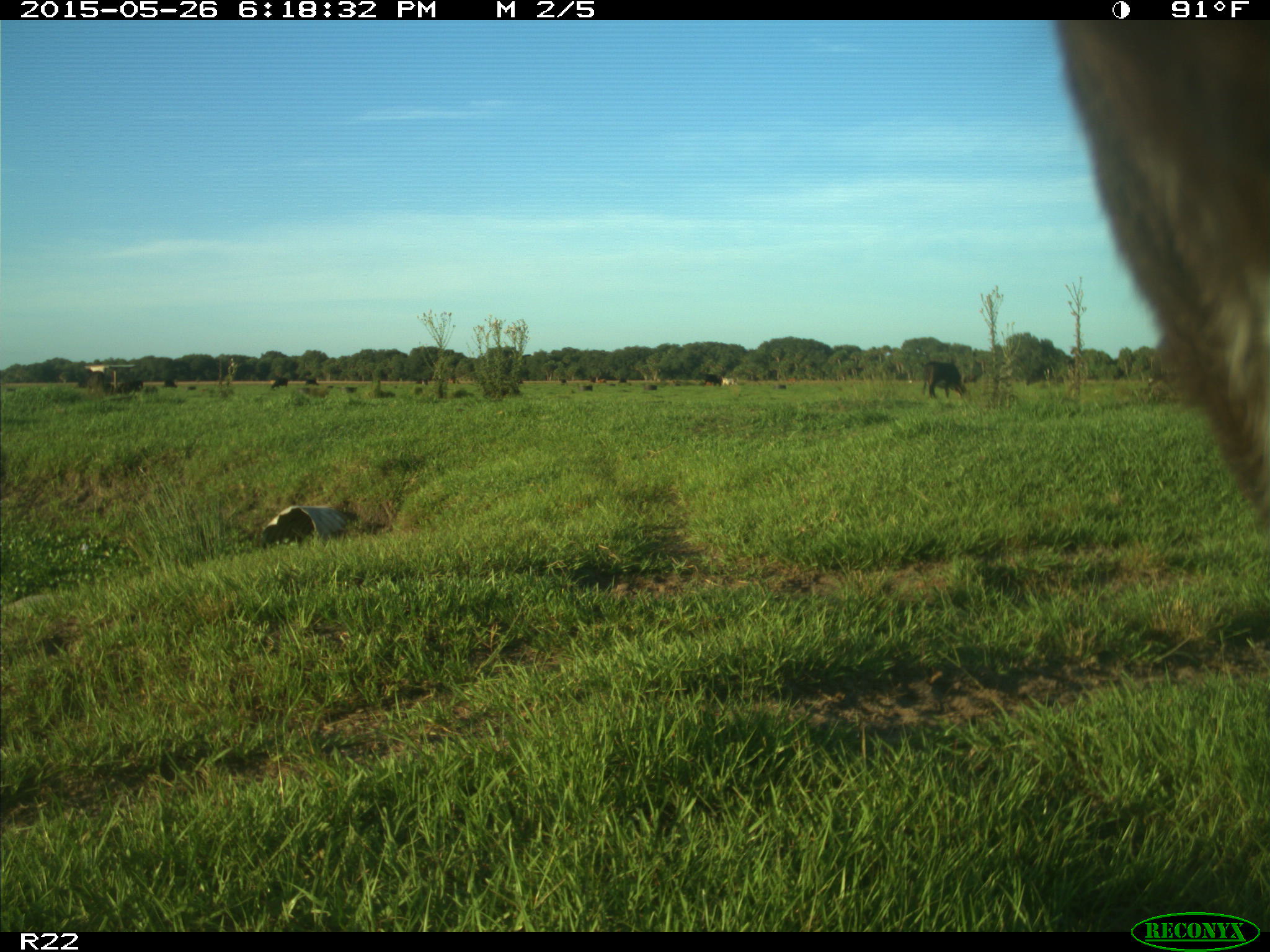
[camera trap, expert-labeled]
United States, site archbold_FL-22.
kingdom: Animalia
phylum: Chordata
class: Mammalia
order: Artiodactyla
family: Bovidae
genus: Bos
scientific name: Bos taurus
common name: domestic cow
Bos taurus (domestic cow).